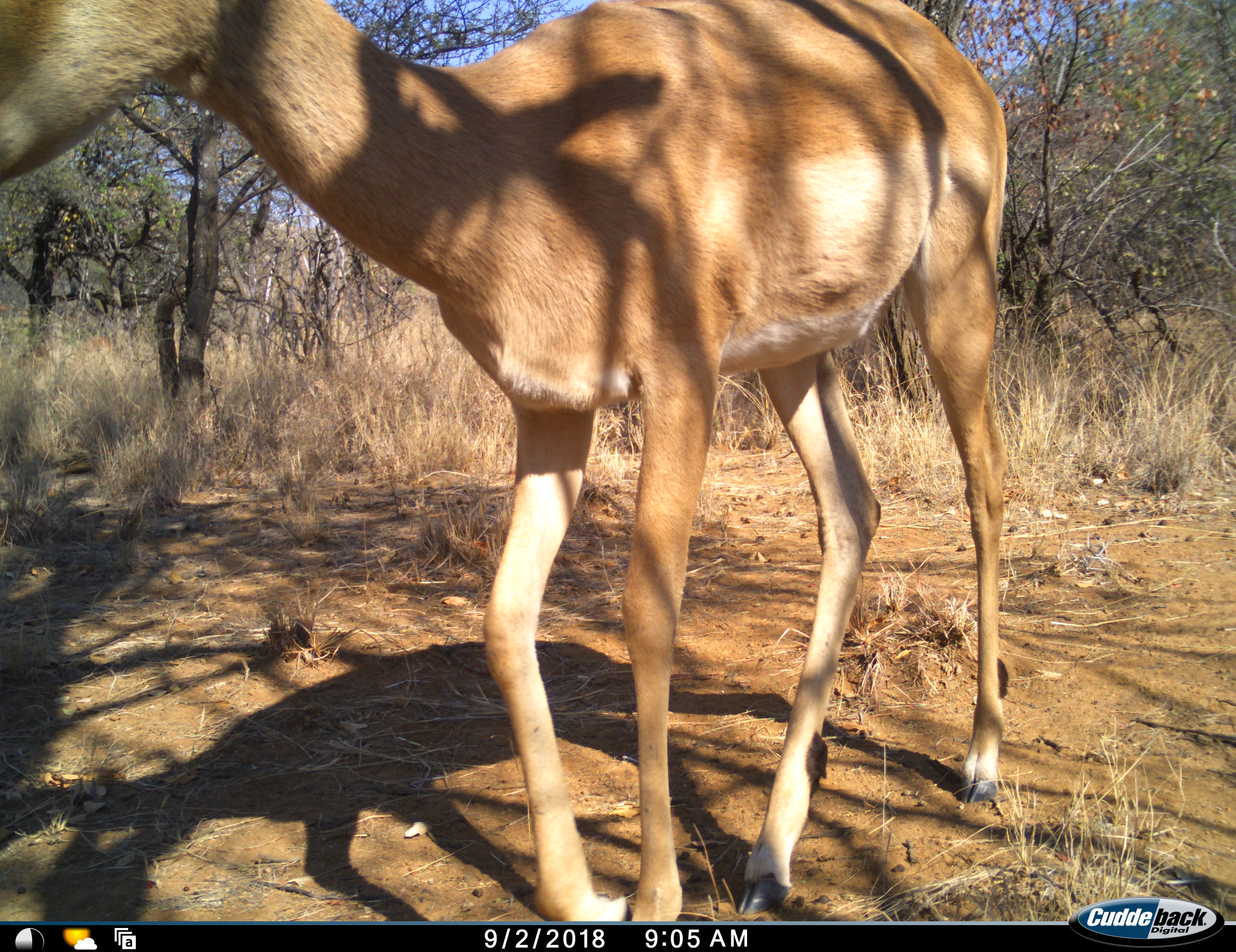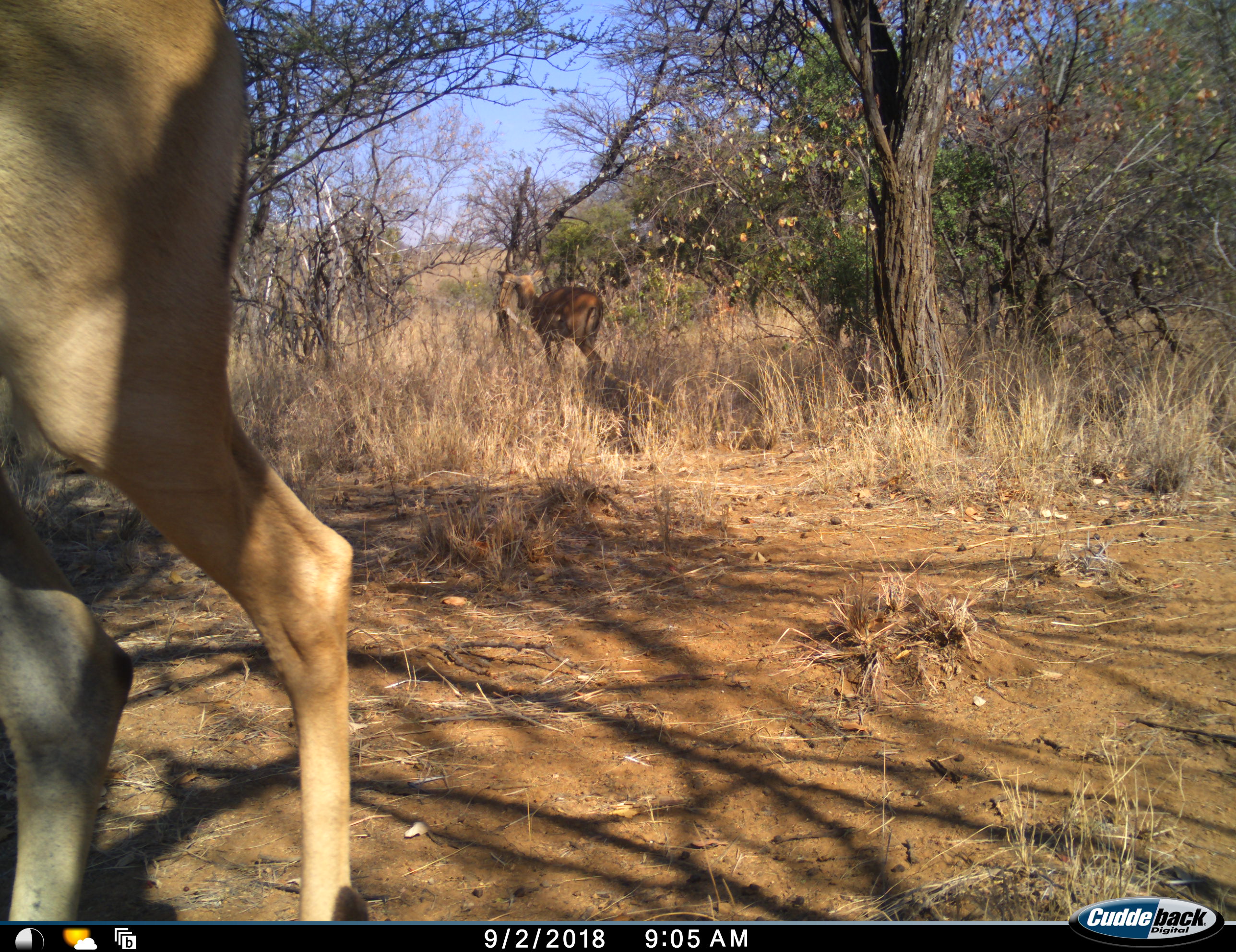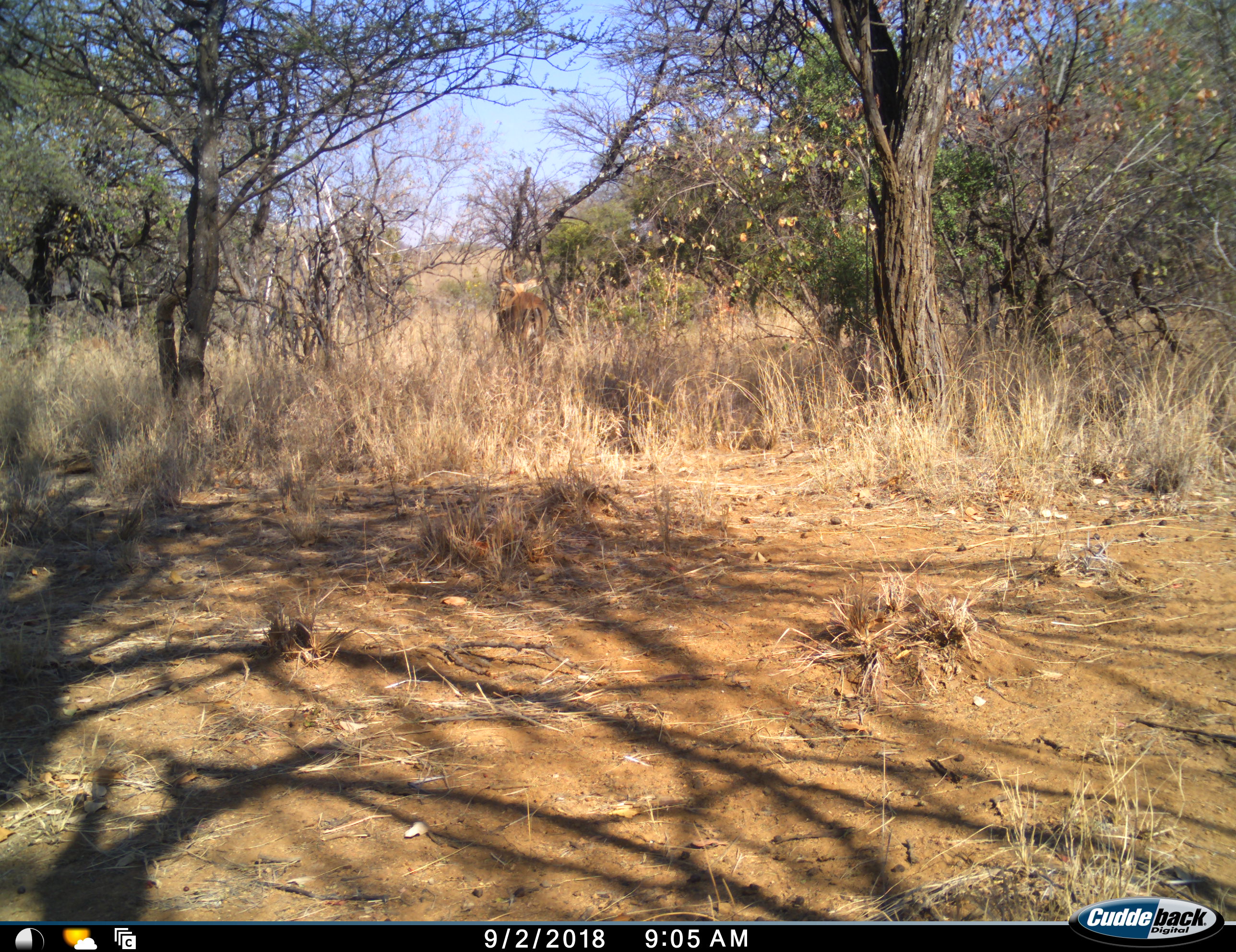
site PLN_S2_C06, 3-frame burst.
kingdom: Animalia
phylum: Chordata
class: Mammalia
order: Artiodactyla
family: Bovidae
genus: Aepyceros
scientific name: Aepyceros melampus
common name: impala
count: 2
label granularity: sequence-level